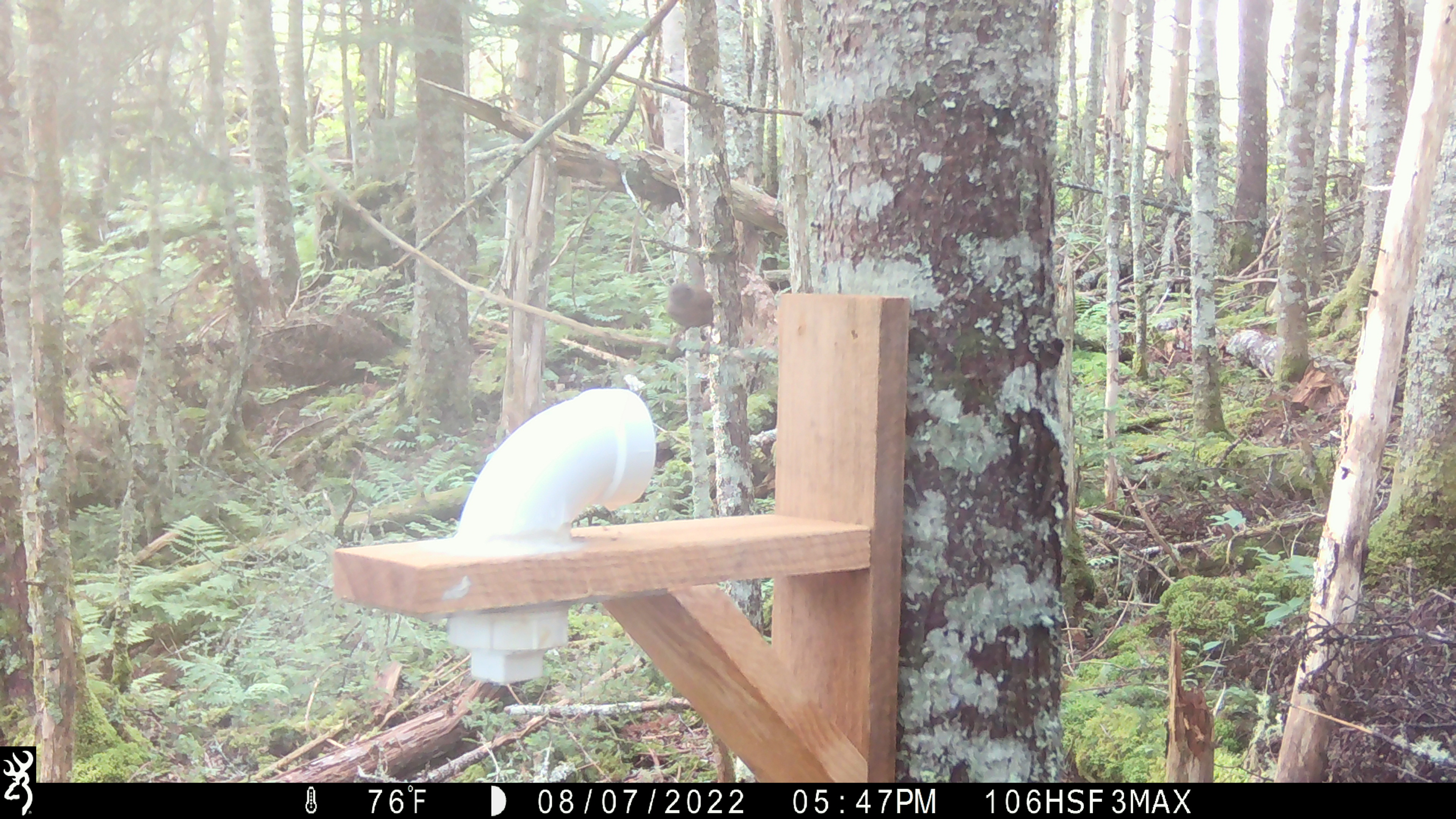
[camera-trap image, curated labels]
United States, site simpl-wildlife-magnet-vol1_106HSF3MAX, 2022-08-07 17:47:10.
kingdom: Animalia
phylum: Chordata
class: Aves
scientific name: Aves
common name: bird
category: bird sp.